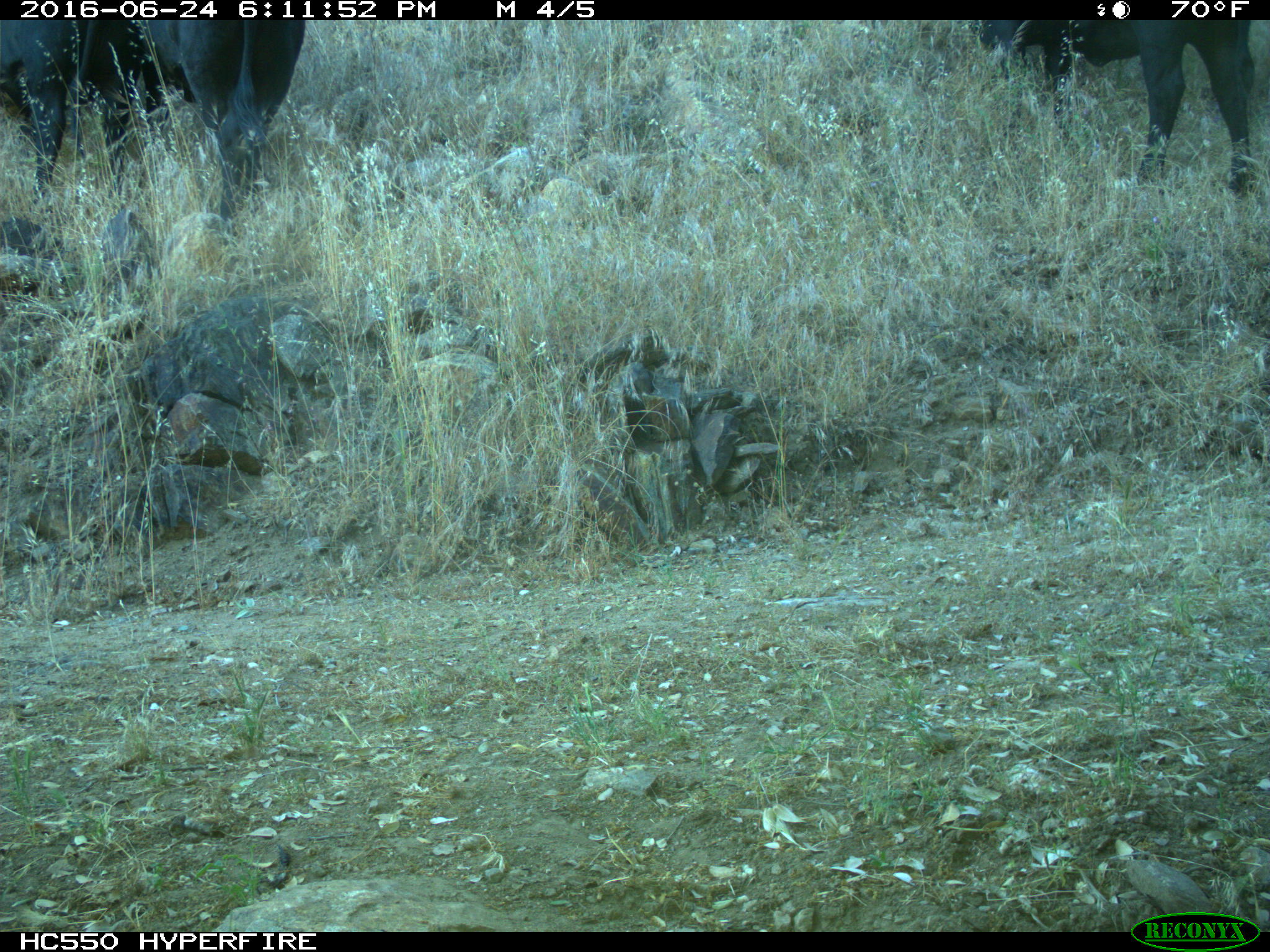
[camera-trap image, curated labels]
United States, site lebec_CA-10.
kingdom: Animalia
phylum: Chordata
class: Mammalia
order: Artiodactyla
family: Bovidae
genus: Bos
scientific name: Bos taurus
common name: domestic cow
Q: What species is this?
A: Bos taurus (domestic cow).